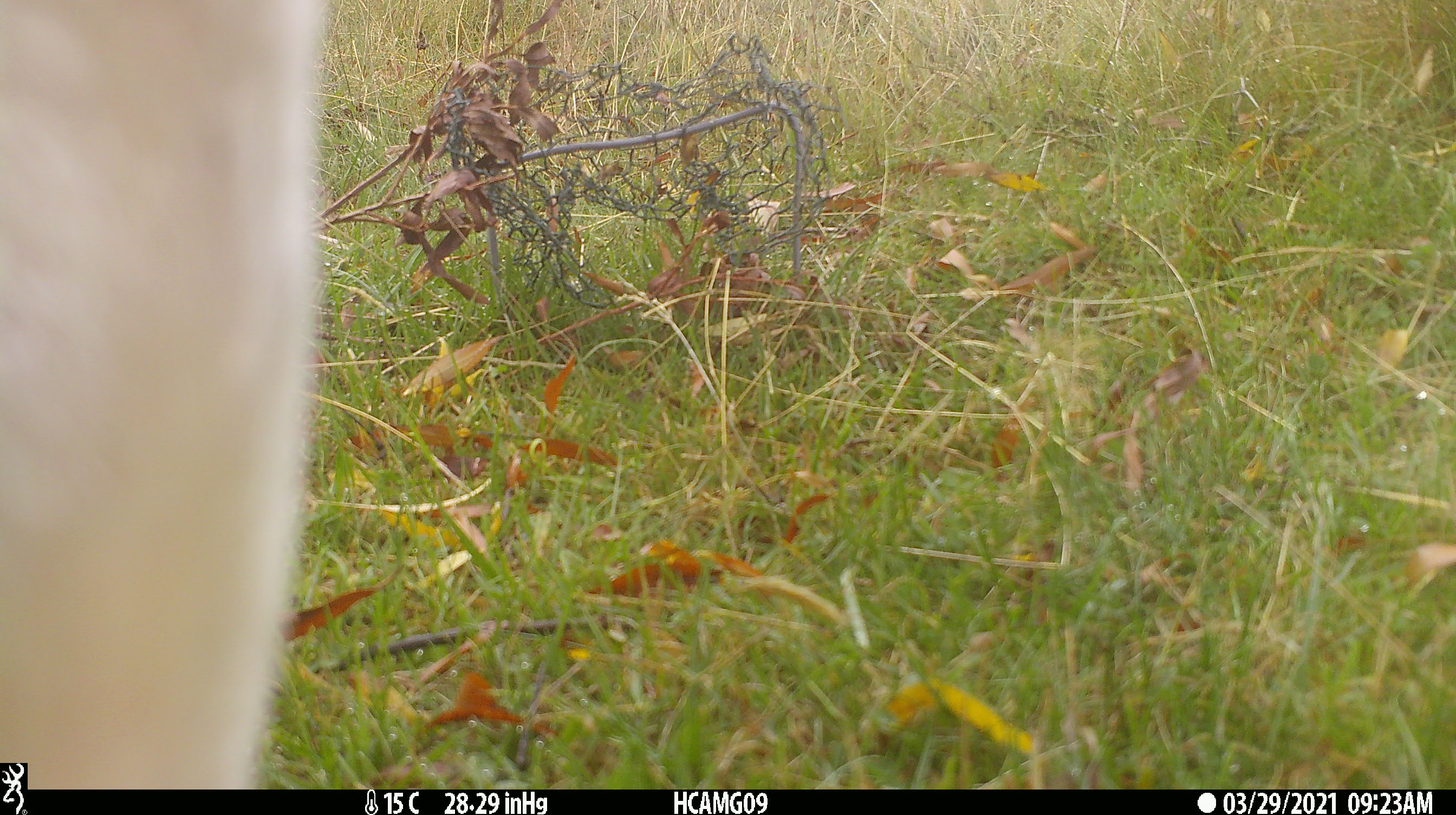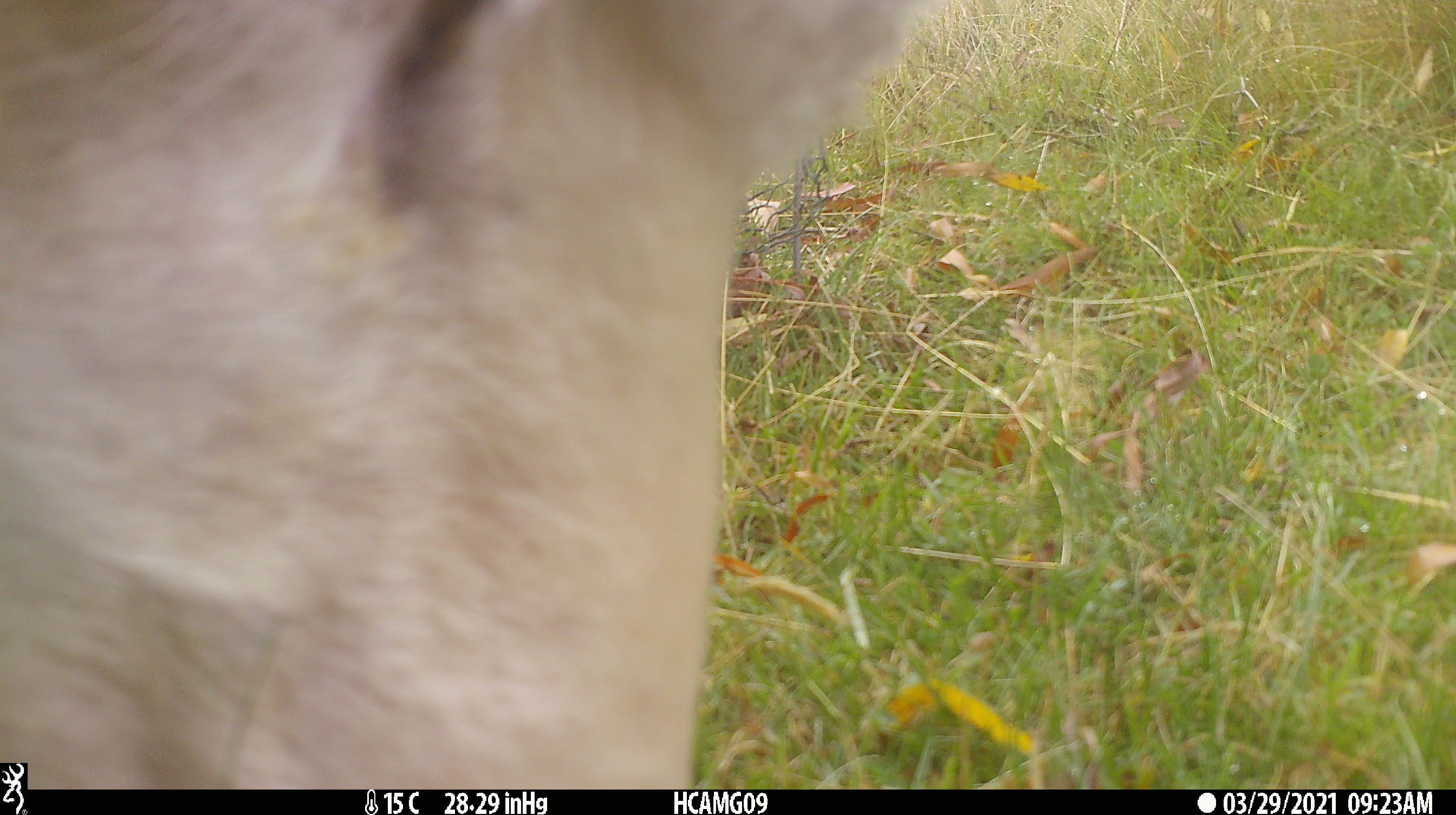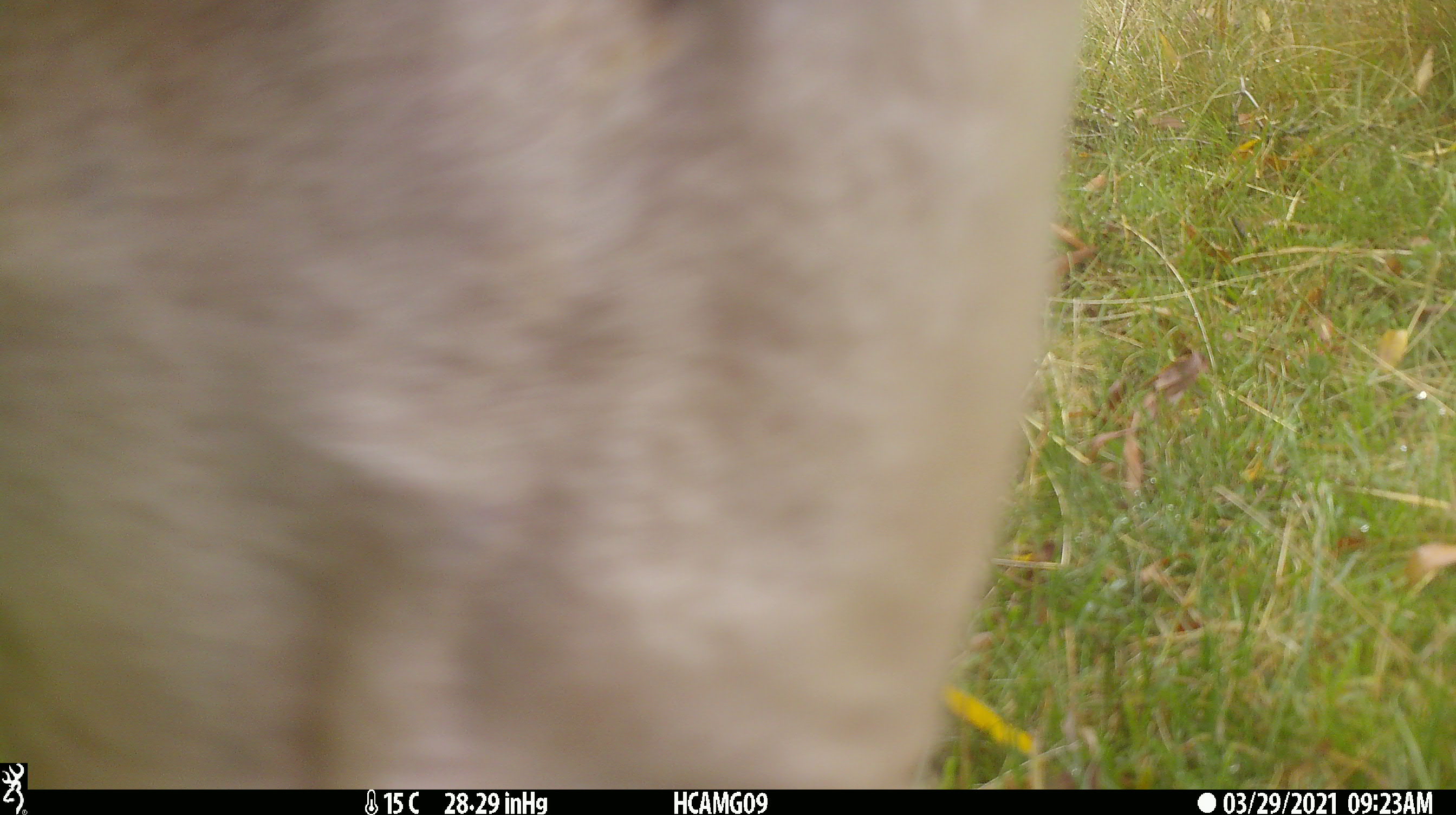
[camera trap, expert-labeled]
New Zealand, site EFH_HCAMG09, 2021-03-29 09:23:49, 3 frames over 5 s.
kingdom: Animalia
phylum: Chordata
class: Mammalia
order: Artiodactyla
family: Bovidae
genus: Ovis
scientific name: Ovis aries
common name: domestic sheep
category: sheep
Sheep (domestic sheep) (Ovis aries).